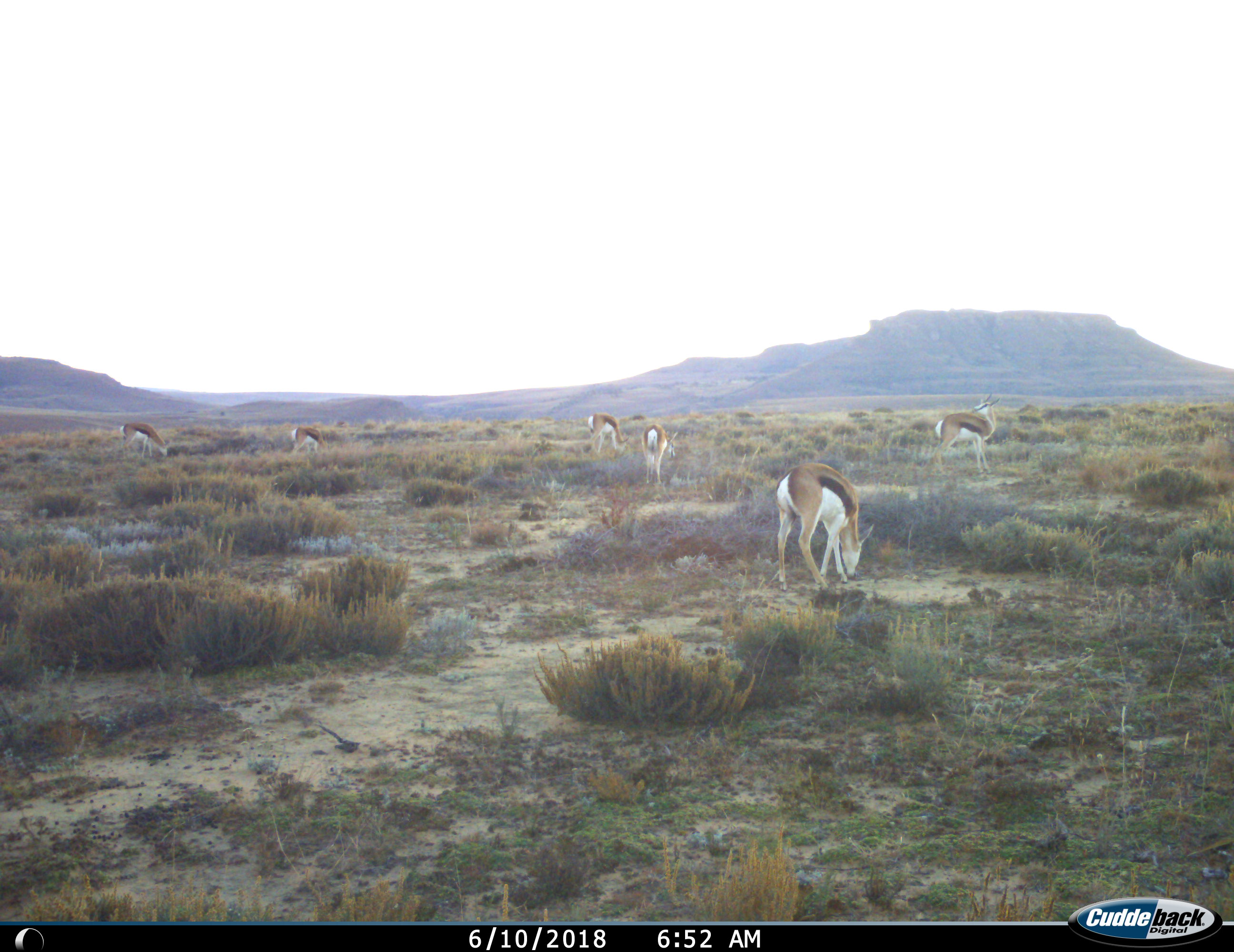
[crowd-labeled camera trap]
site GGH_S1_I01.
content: unidentified animal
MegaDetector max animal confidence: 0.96